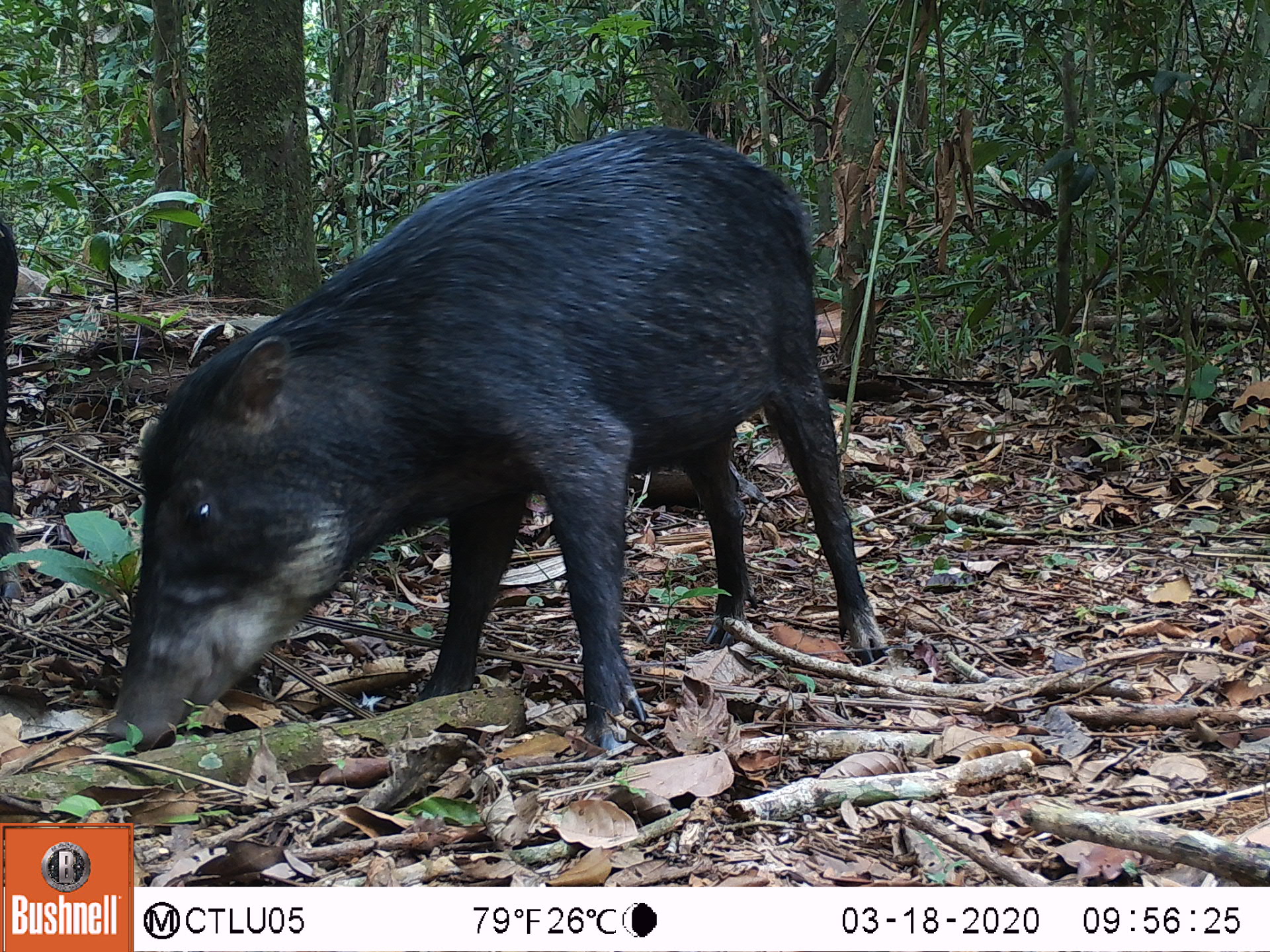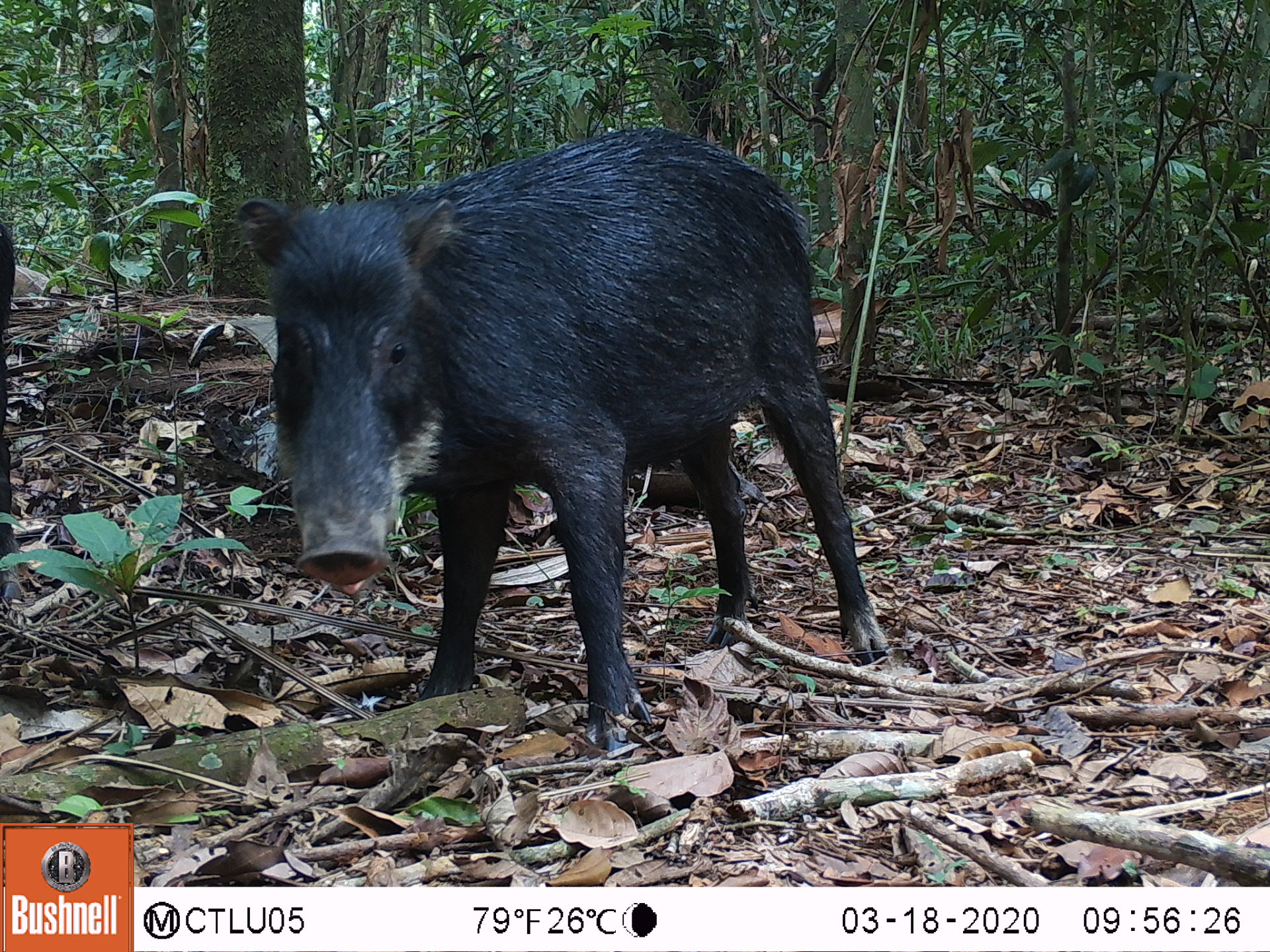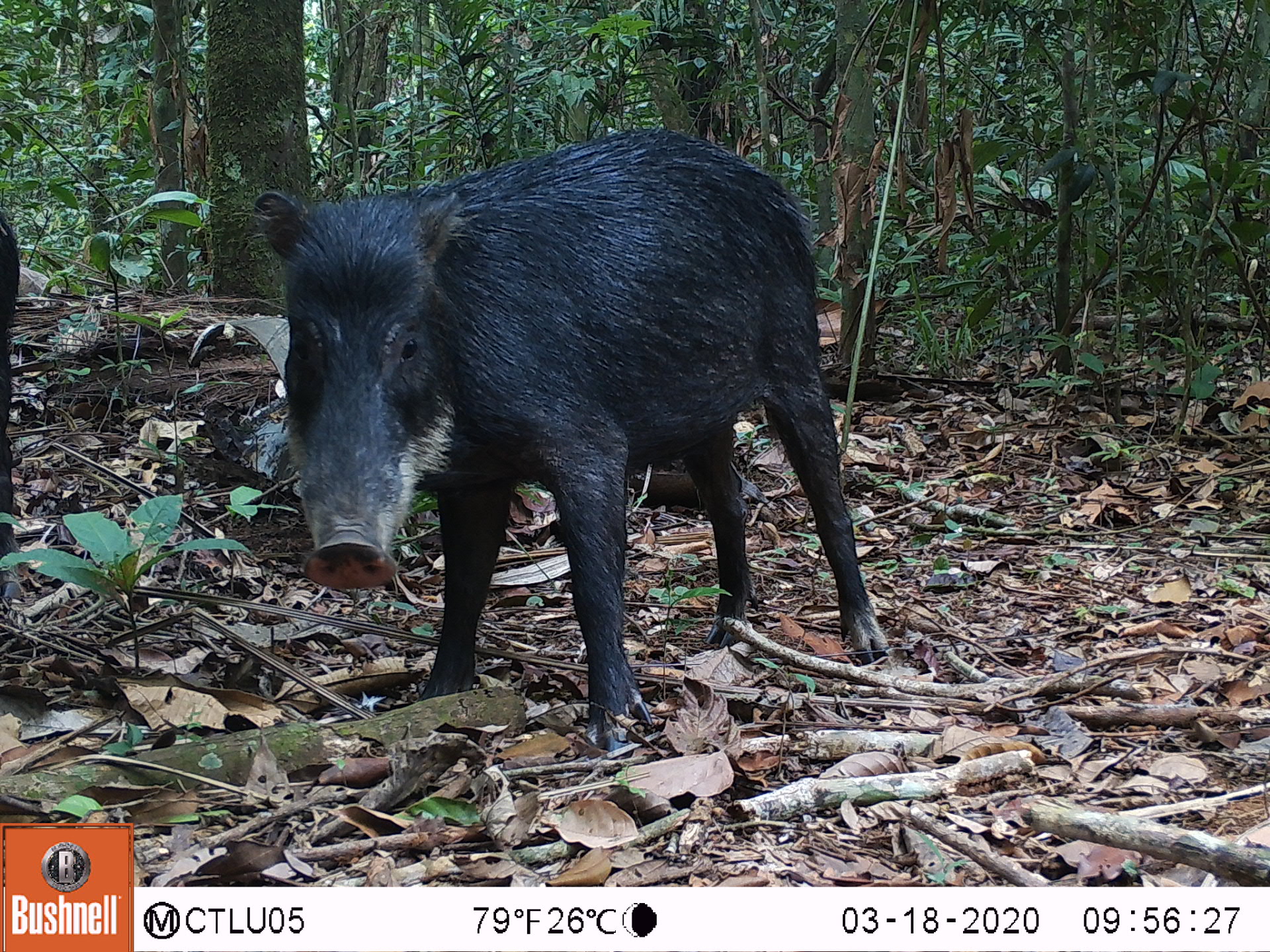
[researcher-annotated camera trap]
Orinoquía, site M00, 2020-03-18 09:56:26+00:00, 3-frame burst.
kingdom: Animalia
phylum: Chordata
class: Mammalia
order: Artiodactyla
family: Tayassuidae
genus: Tayassu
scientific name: Tayassu pecari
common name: white-lipped peccary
White-lipped peccary (Tayassu pecari).